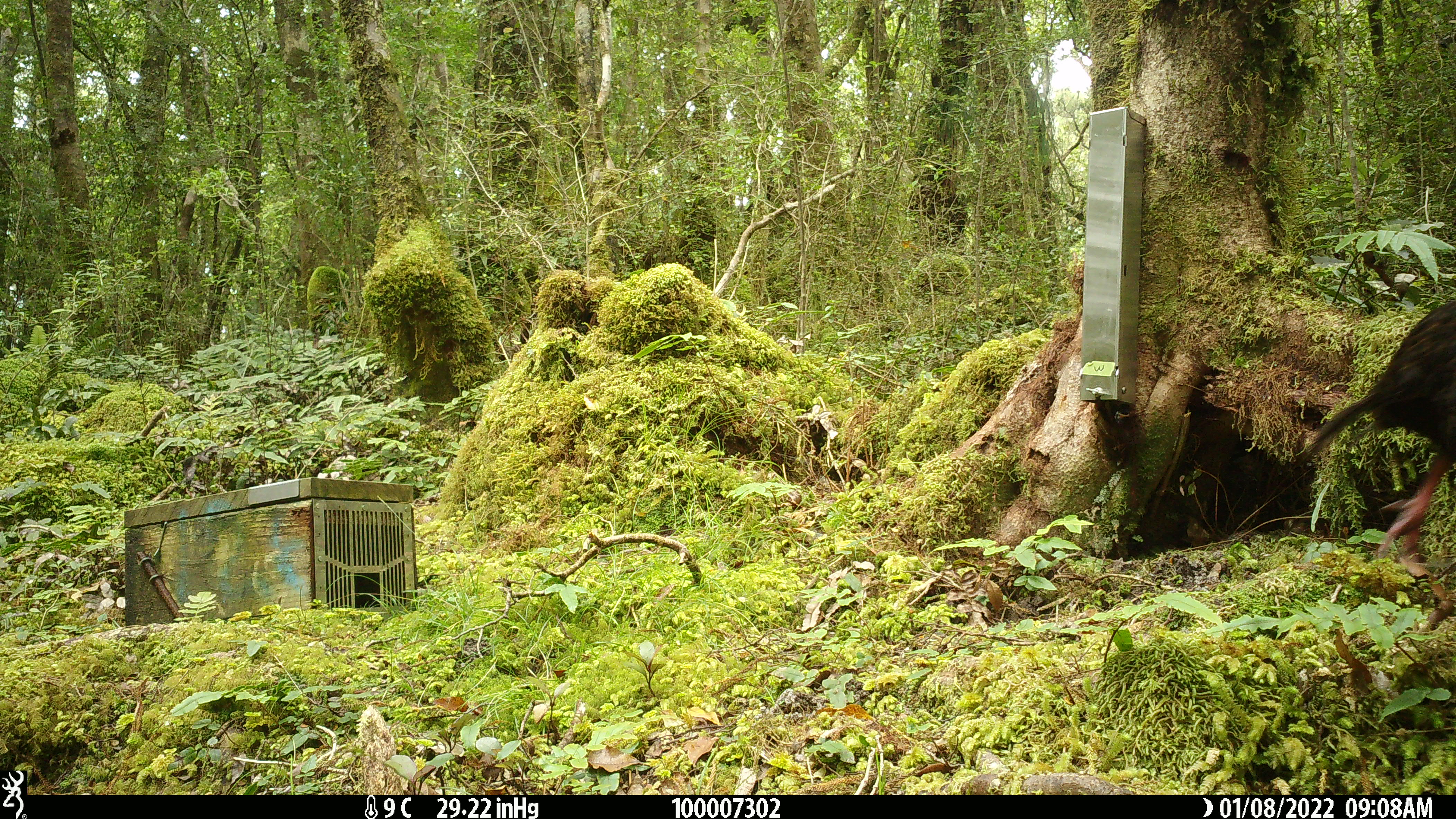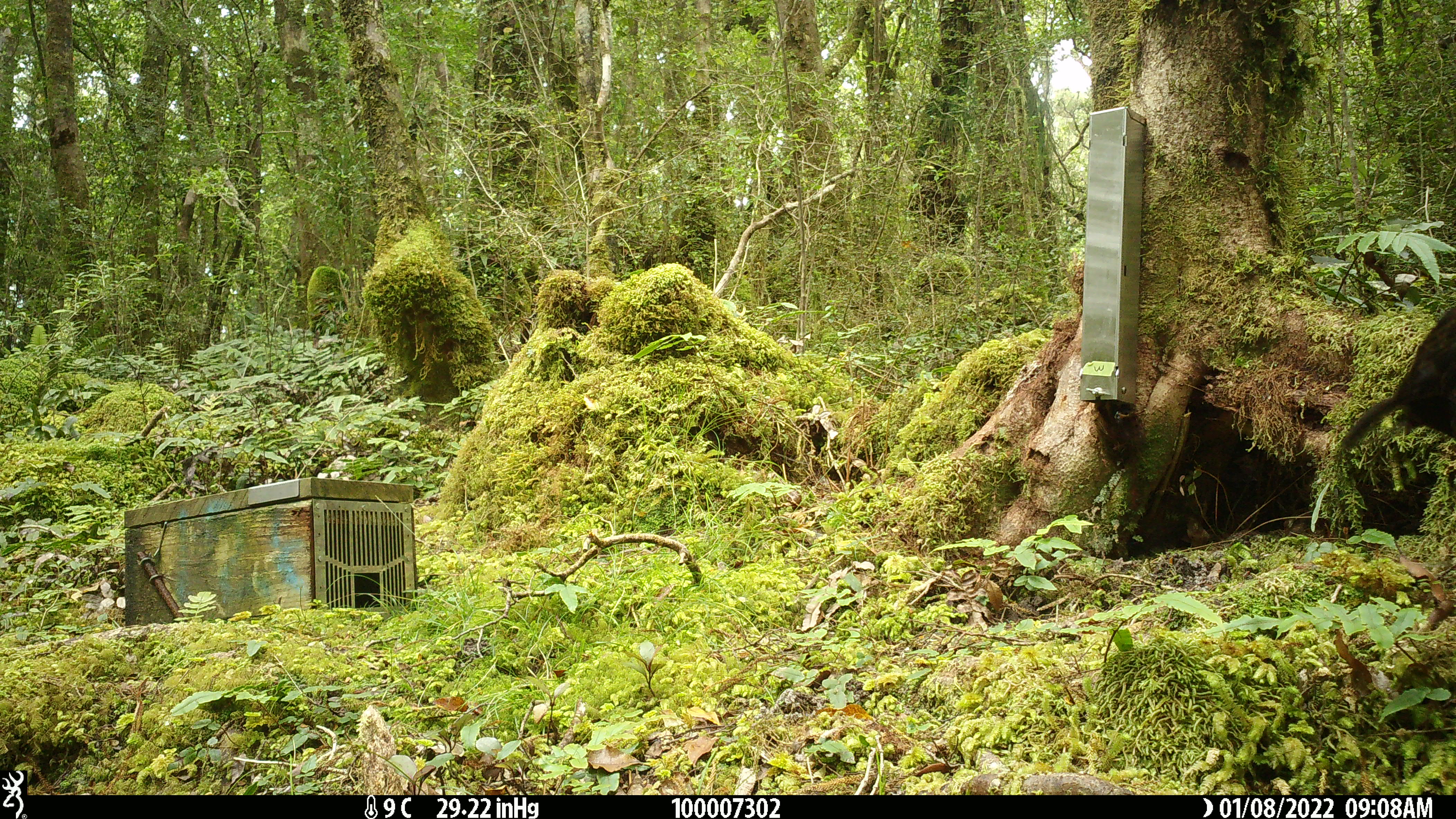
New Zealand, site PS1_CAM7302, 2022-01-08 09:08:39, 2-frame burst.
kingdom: Animalia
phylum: Chordata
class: Aves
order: Gruiformes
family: Rallidae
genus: Gallirallus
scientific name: Gallirallus australis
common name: weka